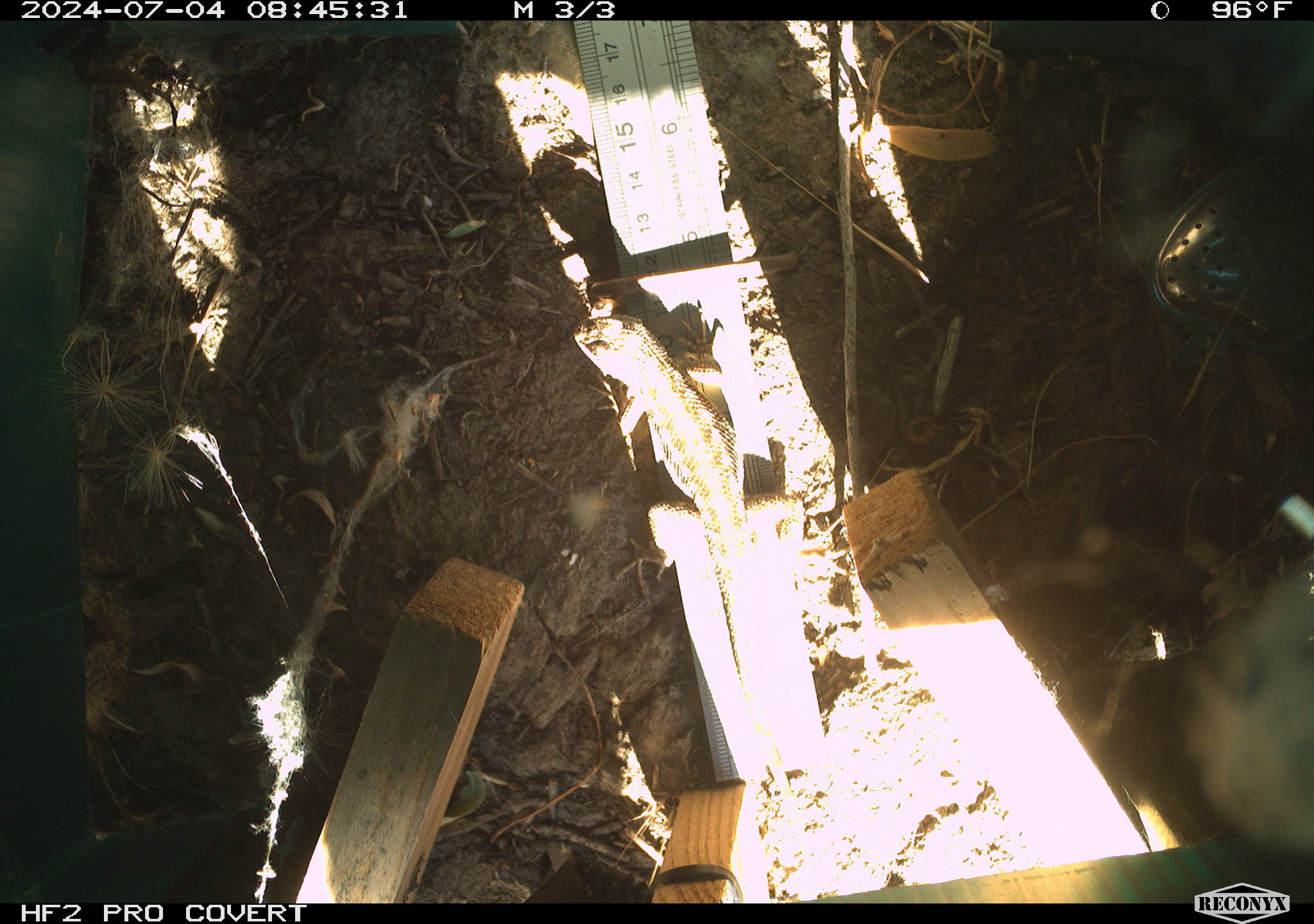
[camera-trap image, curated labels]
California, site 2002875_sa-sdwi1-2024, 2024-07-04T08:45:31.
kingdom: Animalia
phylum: Chordata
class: Reptilia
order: Squamata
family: Phrynosomatidae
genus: Sceloporus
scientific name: Sceloporus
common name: spiny lizards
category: sceloporus species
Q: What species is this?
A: Sceloporus species (spiny lizards) (Sceloporus).